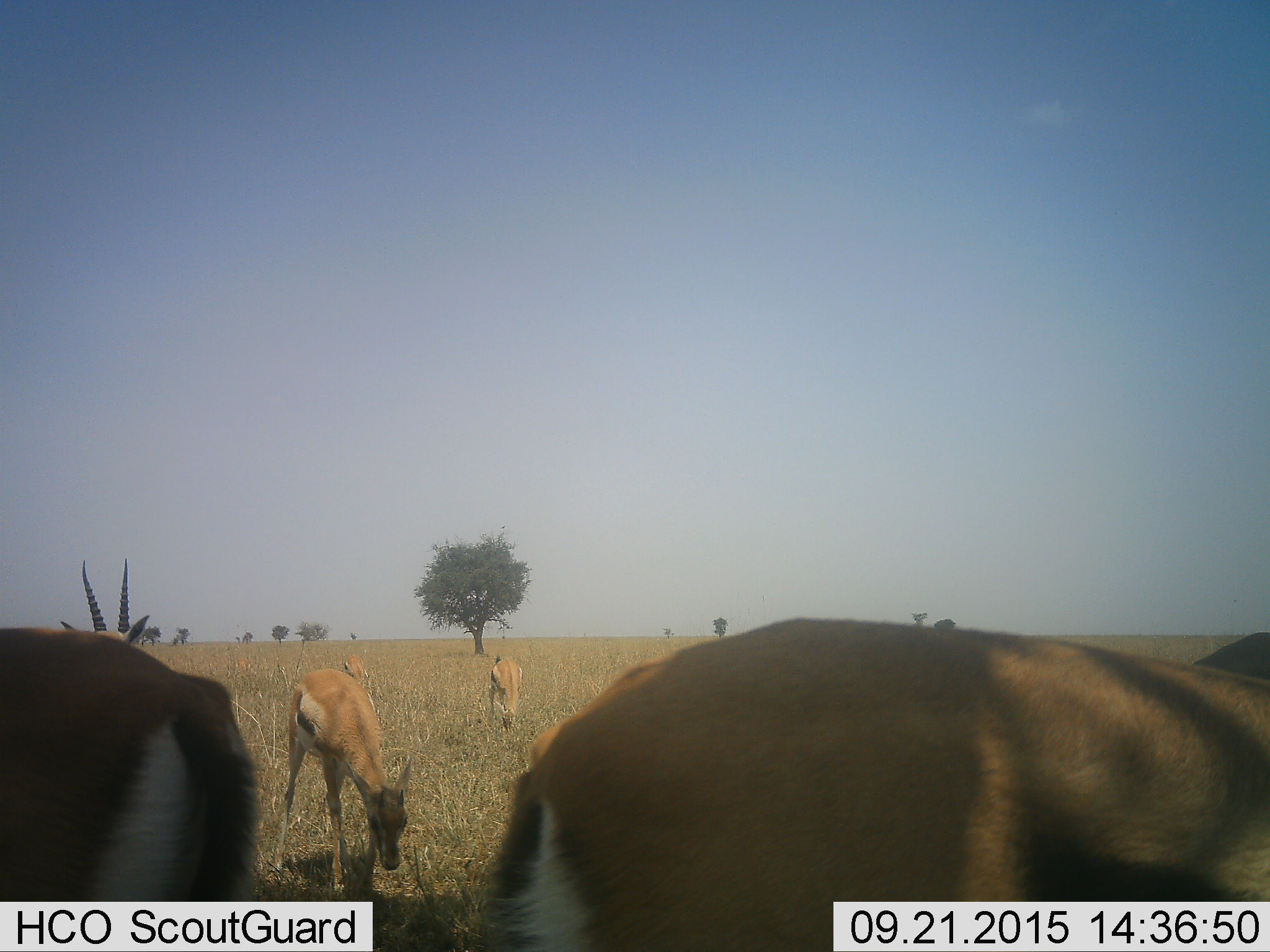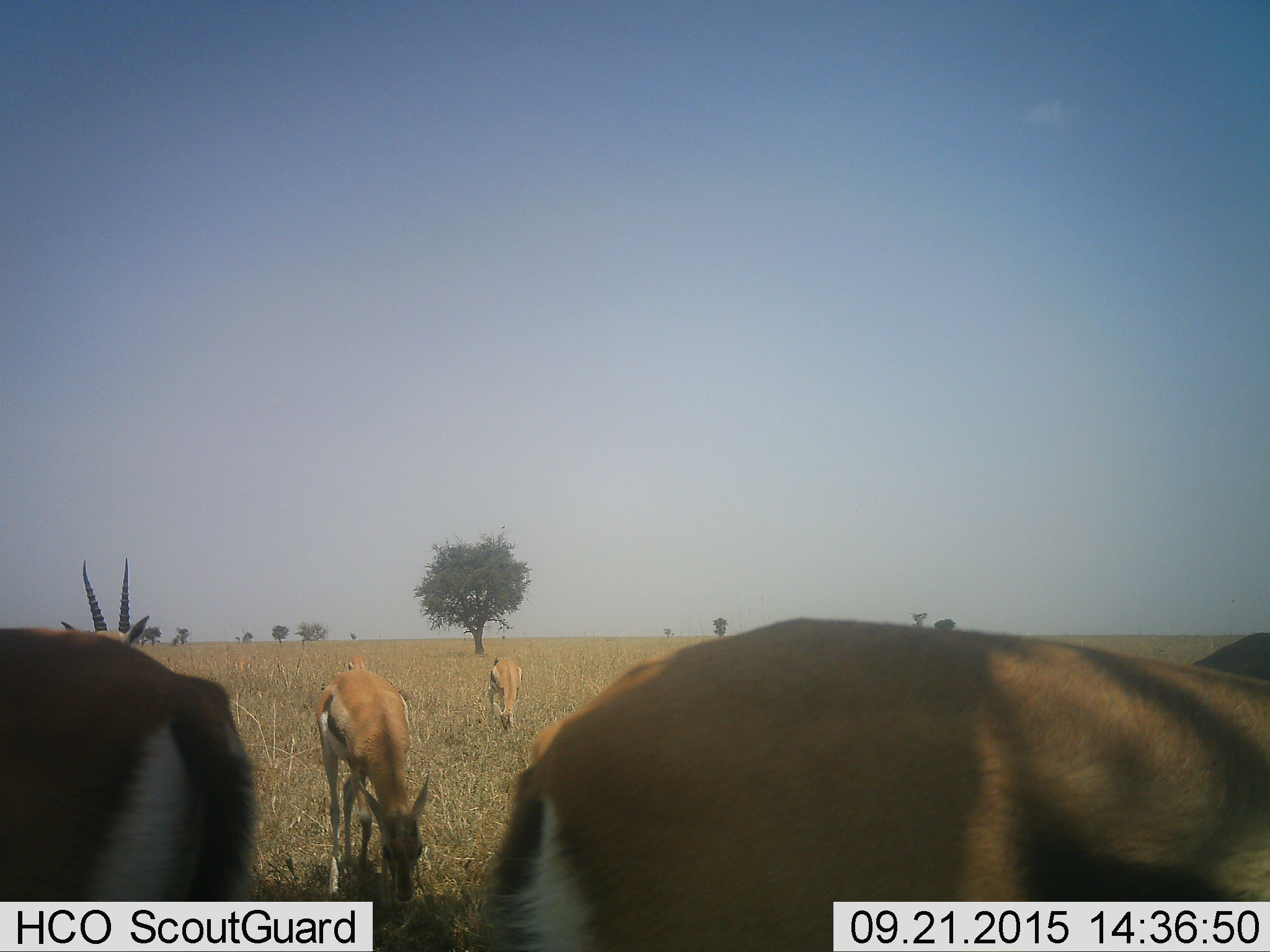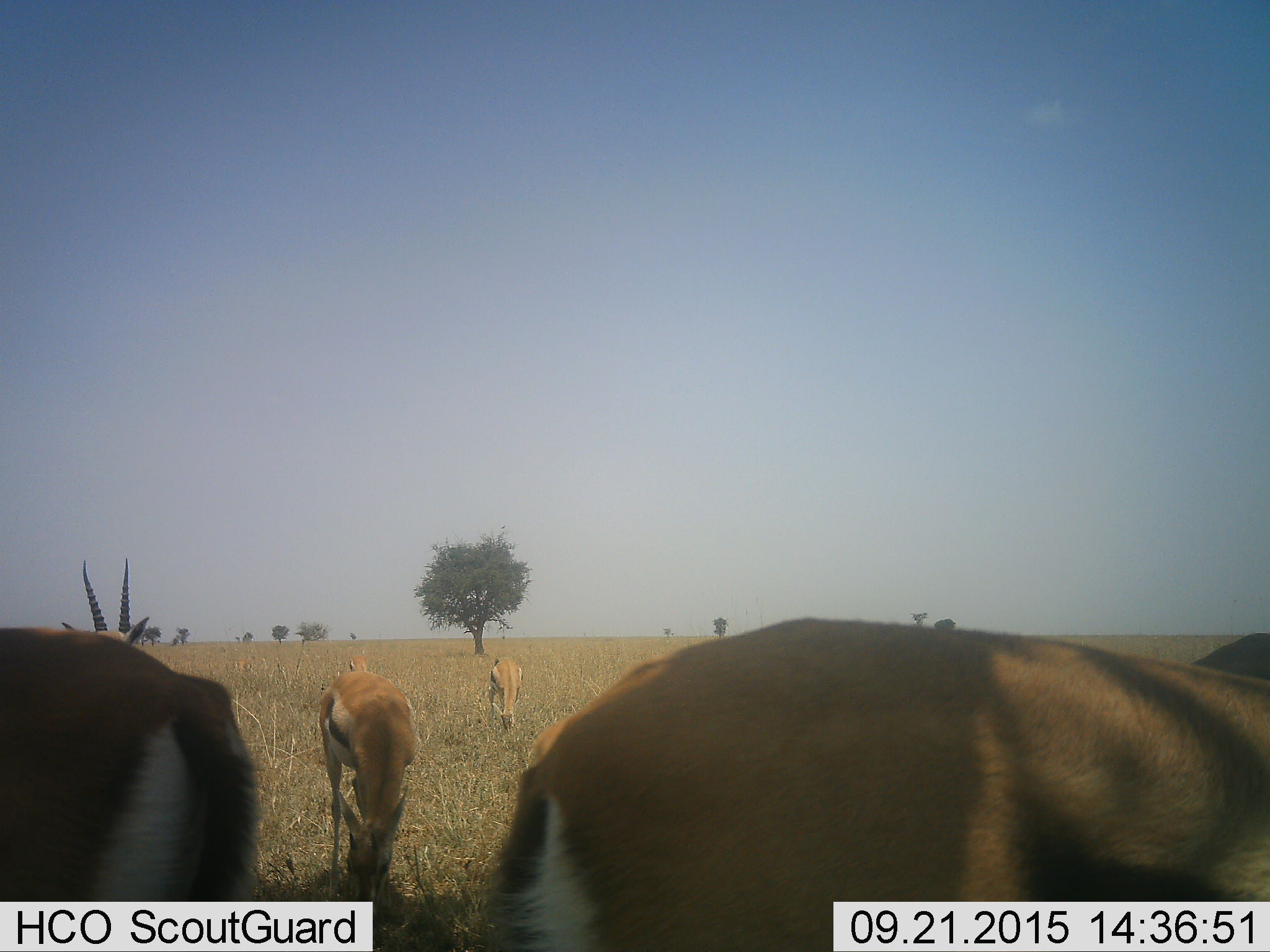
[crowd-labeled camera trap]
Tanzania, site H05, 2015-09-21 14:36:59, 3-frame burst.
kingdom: Animalia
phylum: Chordata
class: Mammalia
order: Artiodactyla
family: Bovidae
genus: Eudorcas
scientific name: Eudorcas thomsonii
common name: thomson's gazelle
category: gazellethomsons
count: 6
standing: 78%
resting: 0%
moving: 33%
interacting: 11%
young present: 11%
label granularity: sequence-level